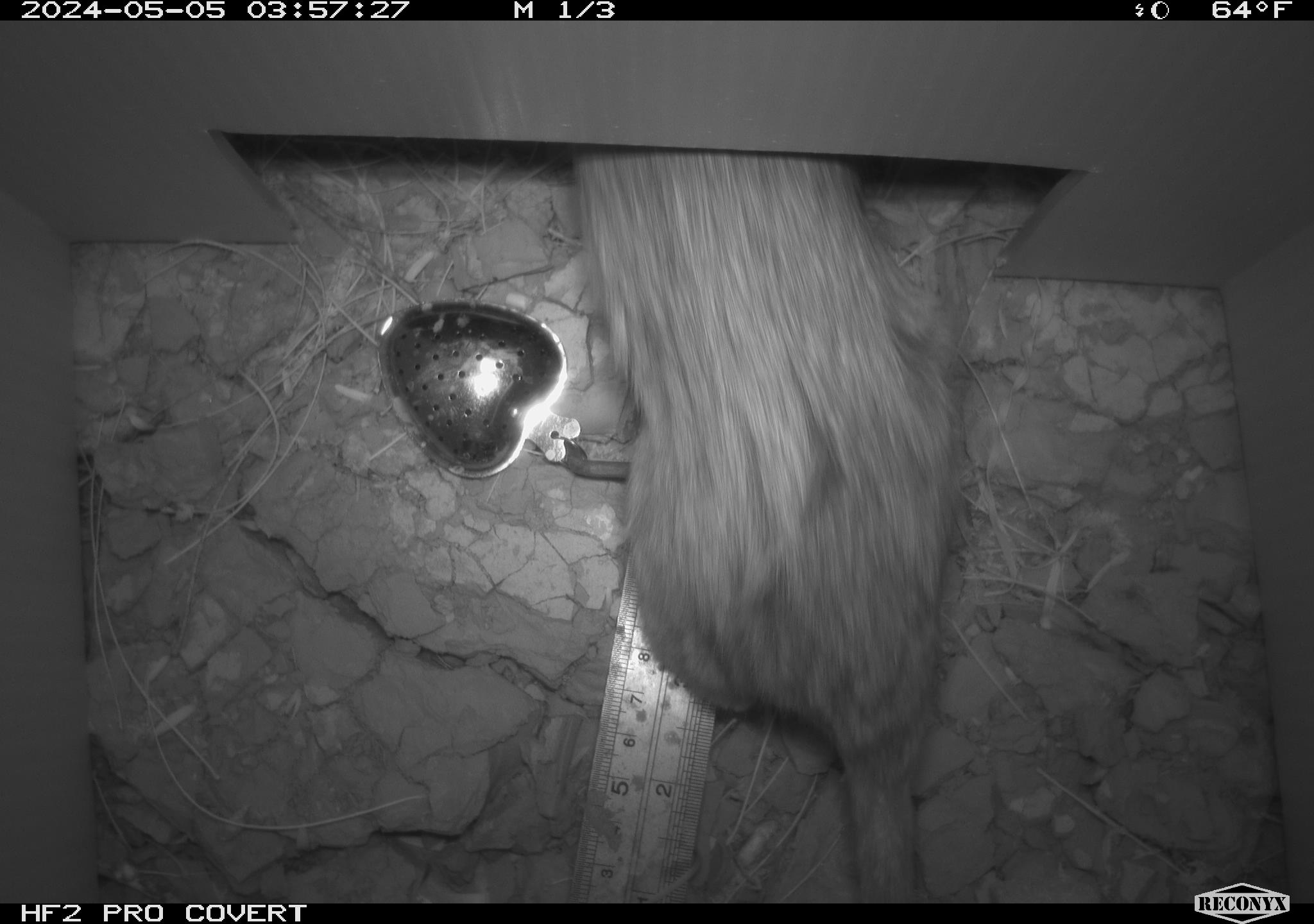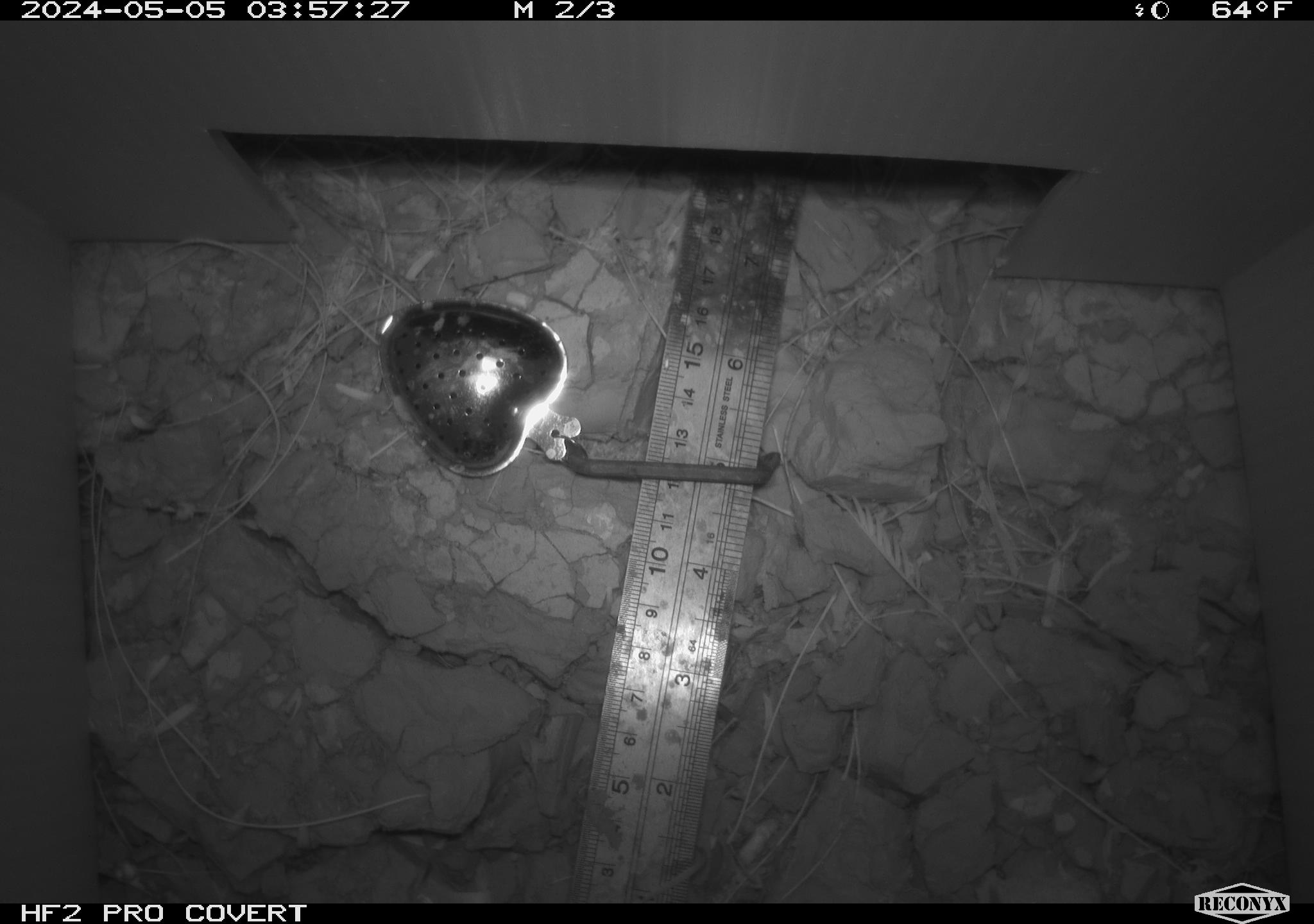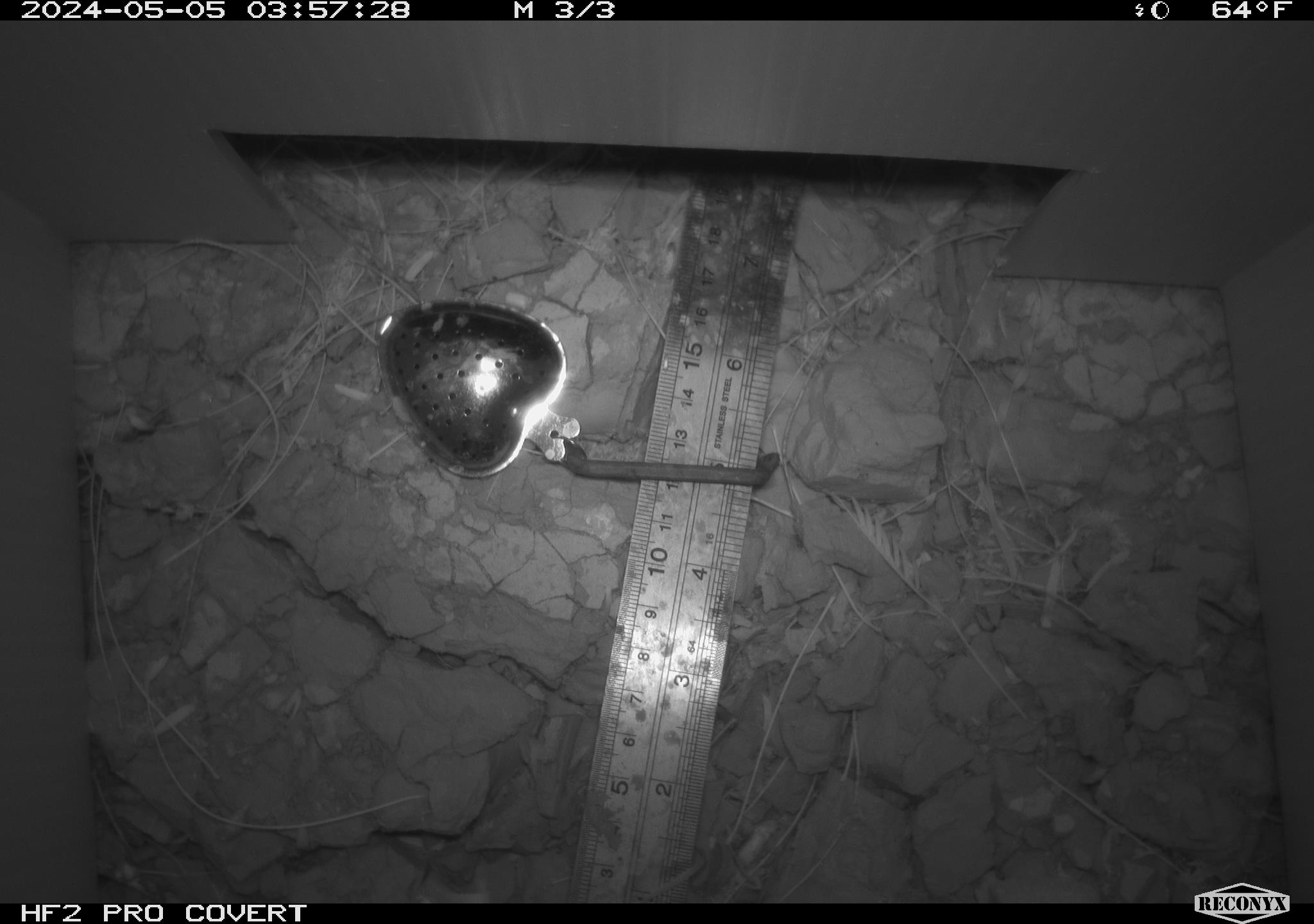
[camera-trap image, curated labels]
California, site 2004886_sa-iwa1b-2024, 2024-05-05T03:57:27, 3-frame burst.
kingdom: Animalia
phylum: Chordata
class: Mammalia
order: Rodentia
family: Cricetidae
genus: Neotoma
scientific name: Neotoma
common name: pack rat or woodrat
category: neotoma species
Neotoma species (pack rat or woodrat) (Neotoma).